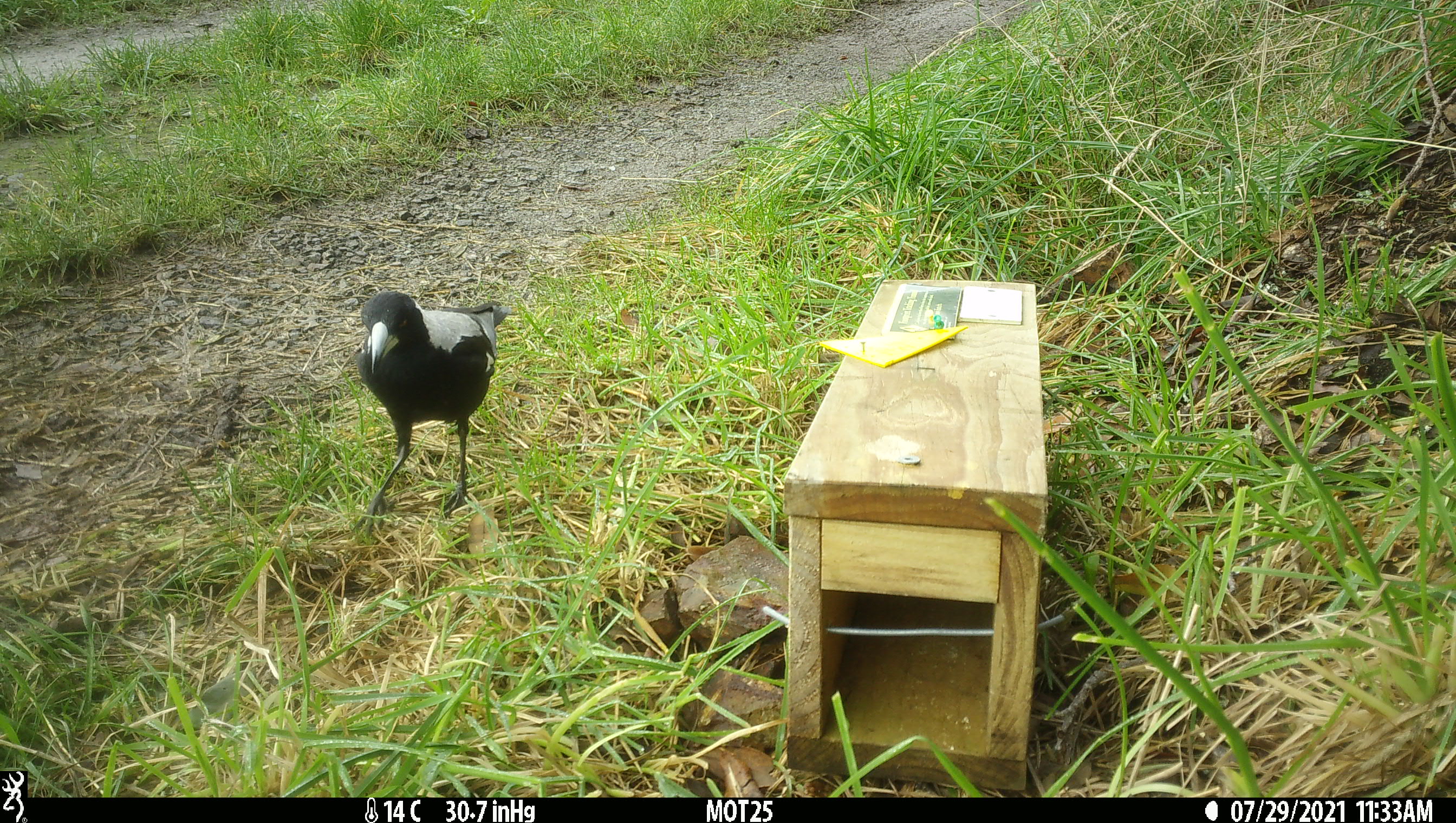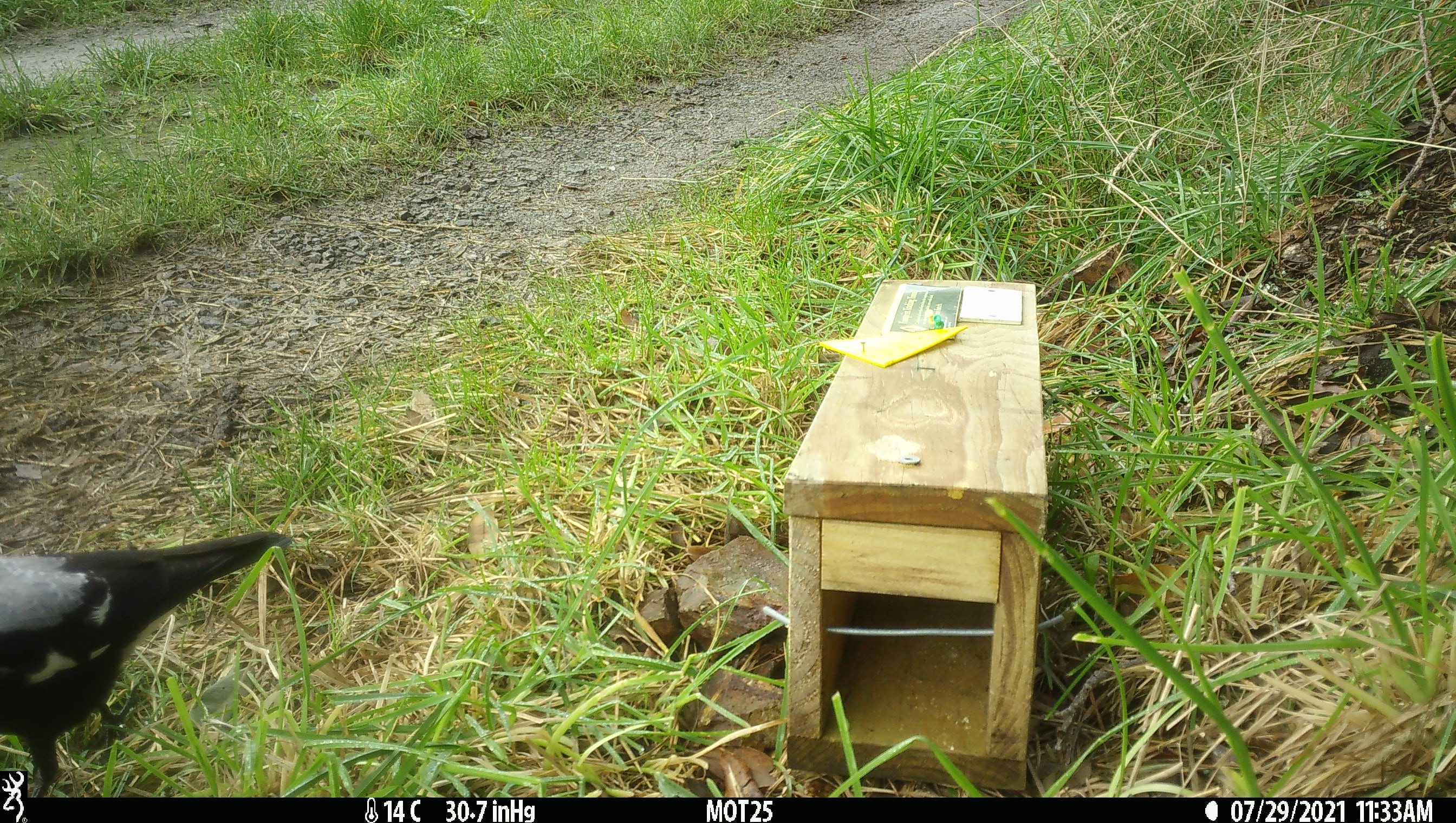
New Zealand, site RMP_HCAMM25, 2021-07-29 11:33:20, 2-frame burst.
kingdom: Animalia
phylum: Chordata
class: Aves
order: Passeriformes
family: Artamidae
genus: Gymnorhina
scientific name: Gymnorhina tibicen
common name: australian magpie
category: magpie